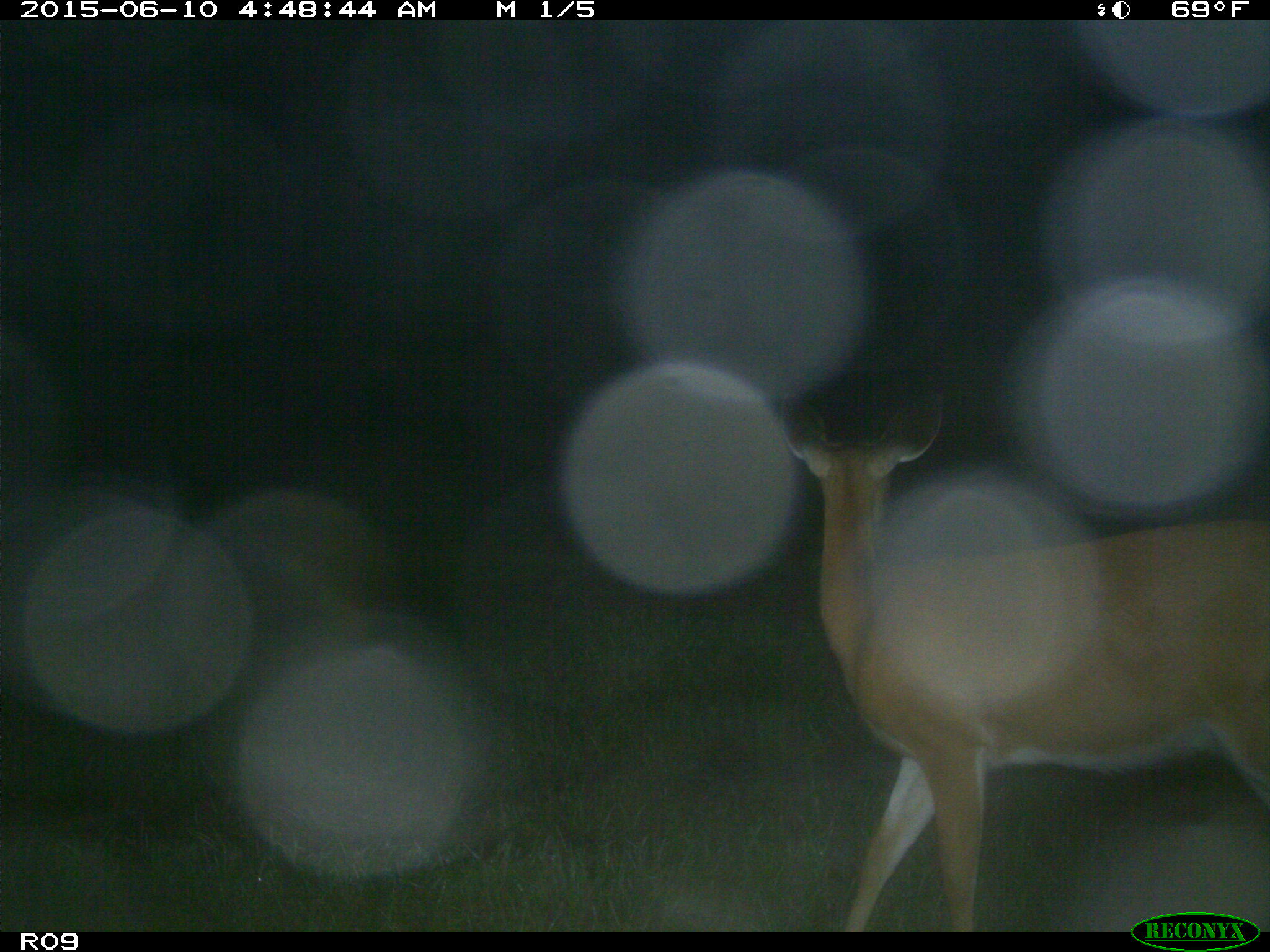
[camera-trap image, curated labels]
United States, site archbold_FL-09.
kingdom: Animalia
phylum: Chordata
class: Mammalia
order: Artiodactyla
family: Cervidae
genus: Odocoileus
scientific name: Odocoileus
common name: deer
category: unidentified deer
Unidentified deer (deer) (Odocoileus).